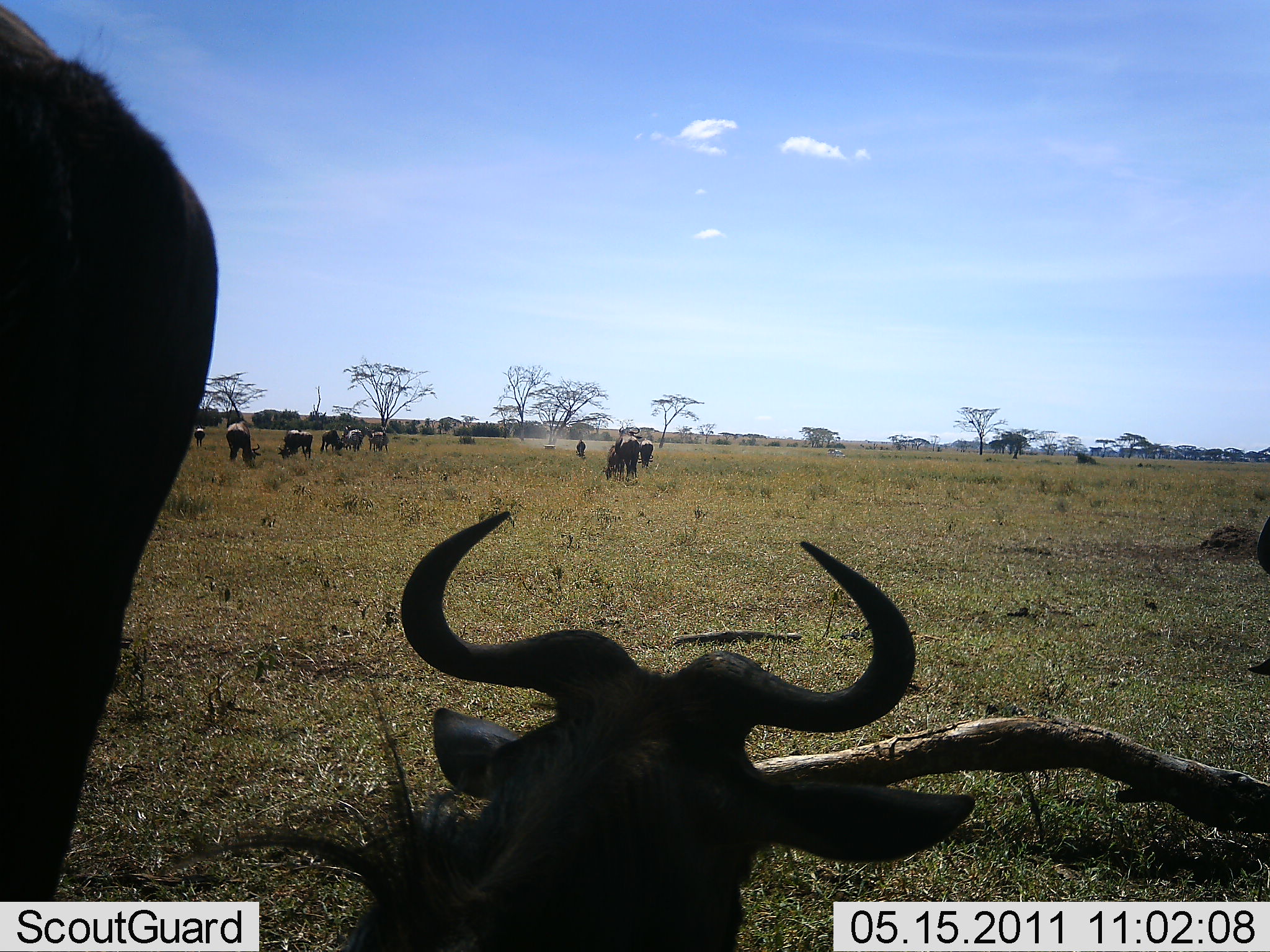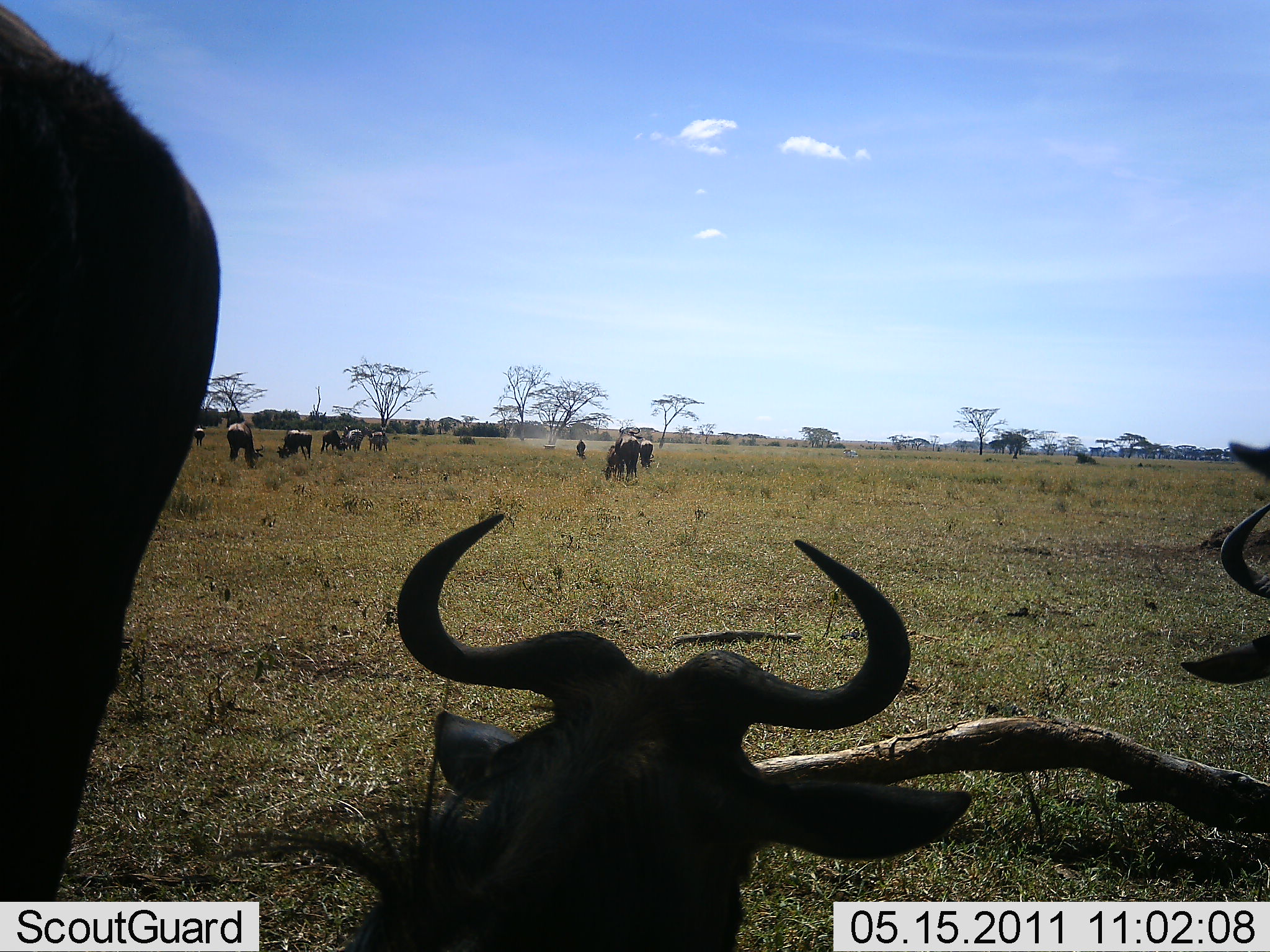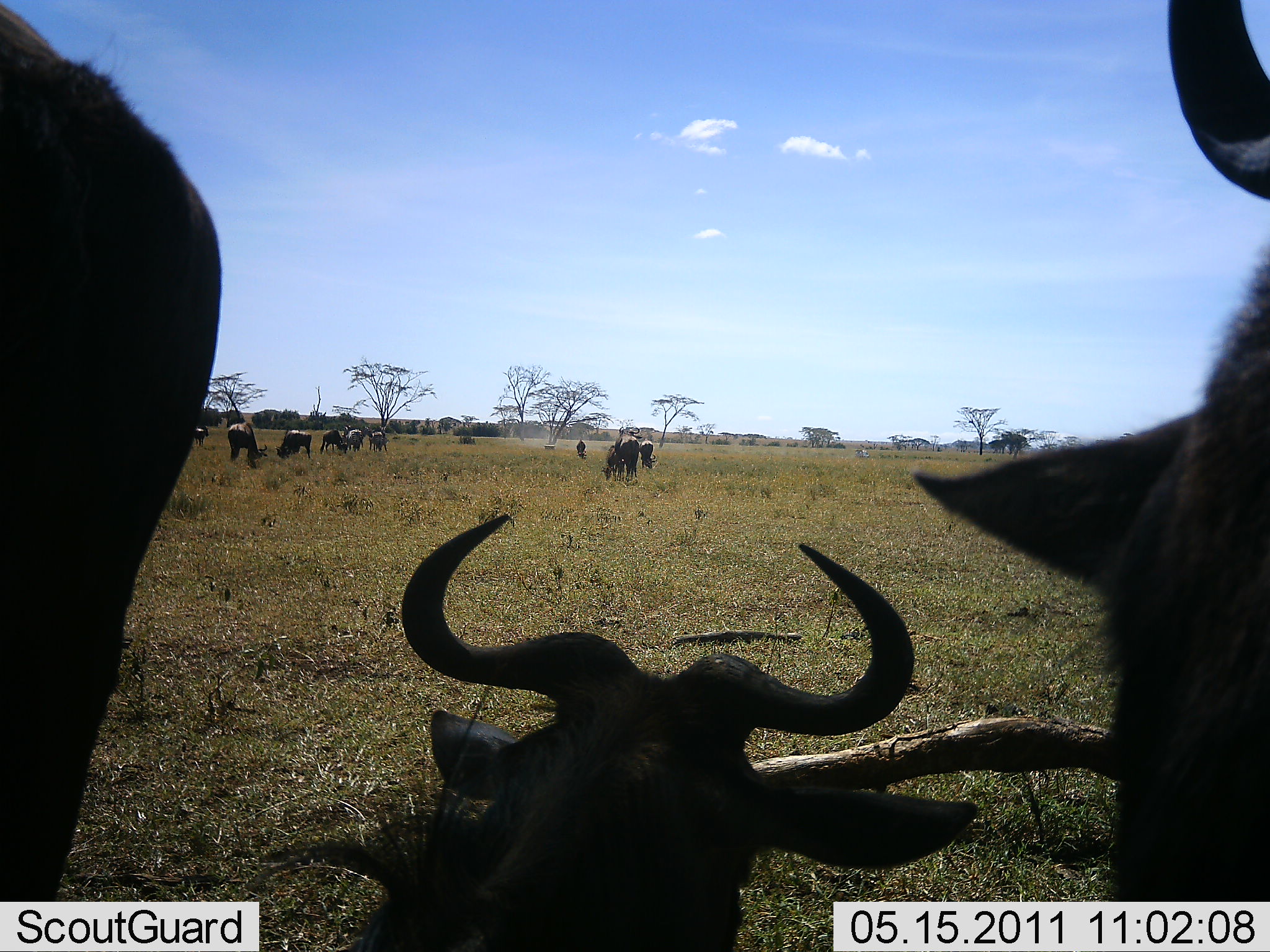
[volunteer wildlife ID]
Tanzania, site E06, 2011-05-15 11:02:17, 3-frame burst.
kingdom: Animalia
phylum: Chordata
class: Mammalia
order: Artiodactyla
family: Bovidae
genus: Connochaetes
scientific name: Connochaetes taurinus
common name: blue wildebeest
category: wildebeest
Wildebeest (blue wildebeest) (Connochaetes taurinus), count 11-50. Behavior (volunteer vote fractions): standing 75%, resting 67%, moving 42%, interacting 8%. Young present (vote fraction): 0%. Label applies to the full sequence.